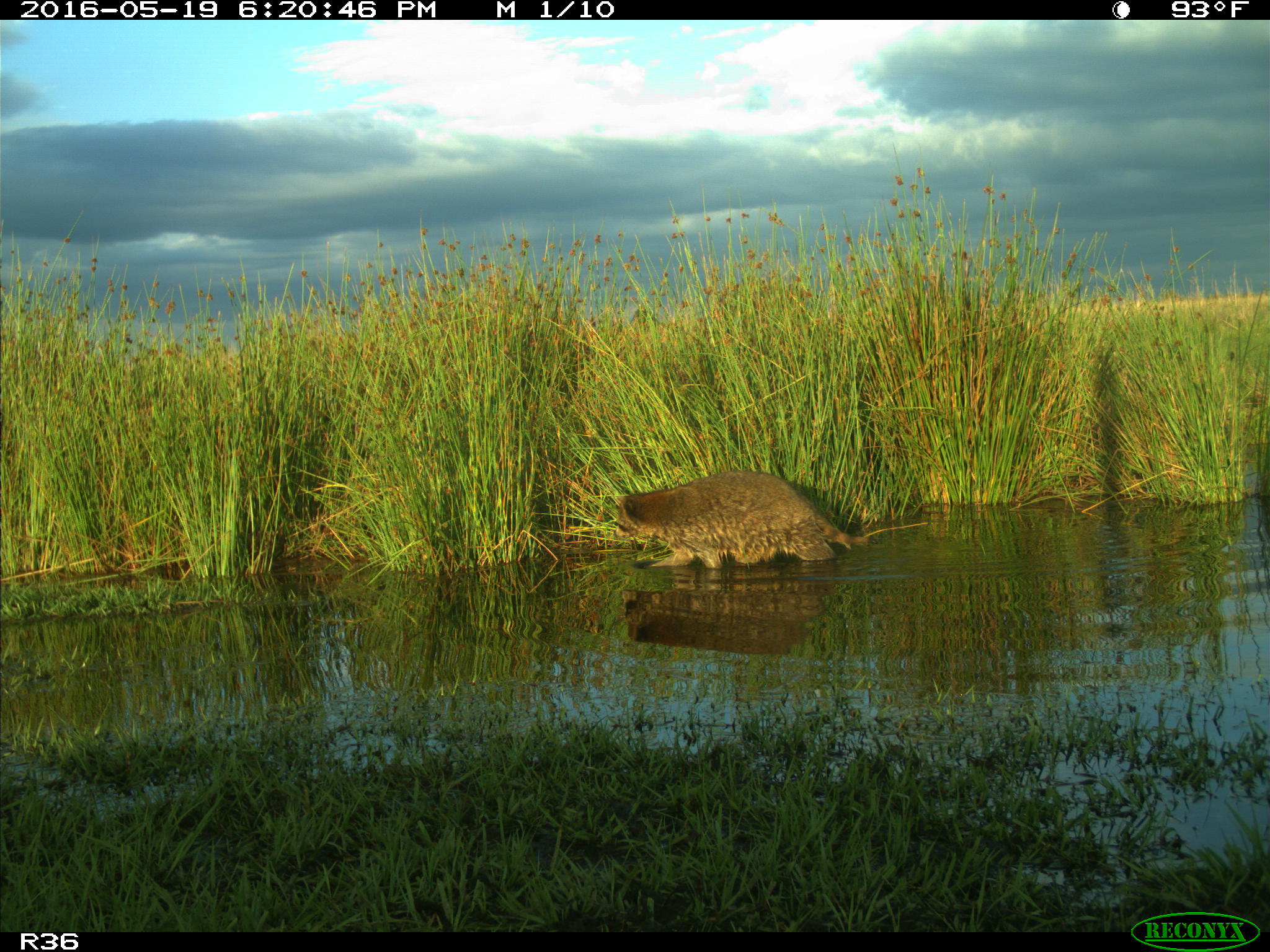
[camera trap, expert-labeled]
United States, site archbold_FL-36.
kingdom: Animalia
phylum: Chordata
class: Mammalia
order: Carnivora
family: Procyonidae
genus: Procyon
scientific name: Procyon lotor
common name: common raccoon